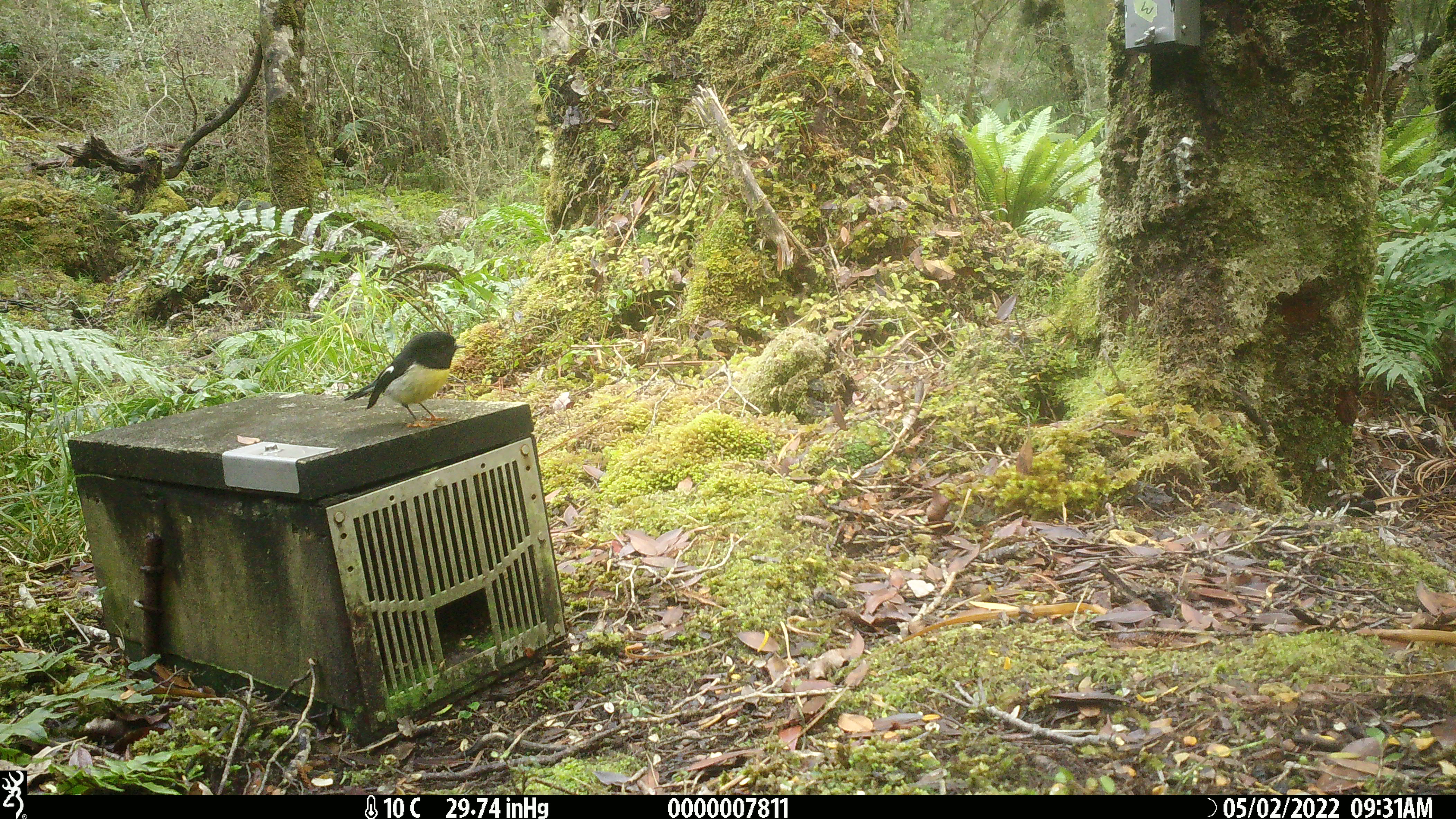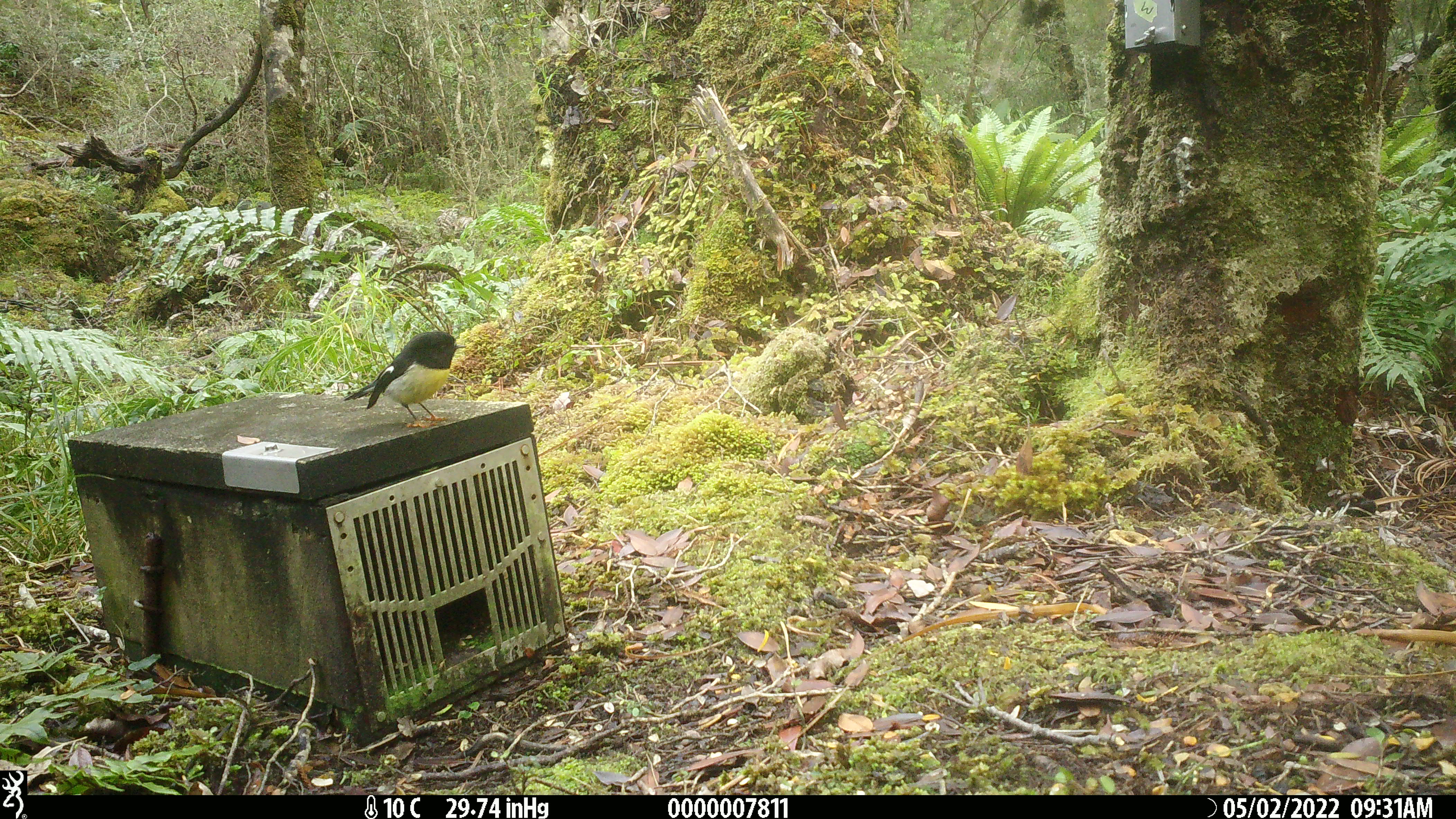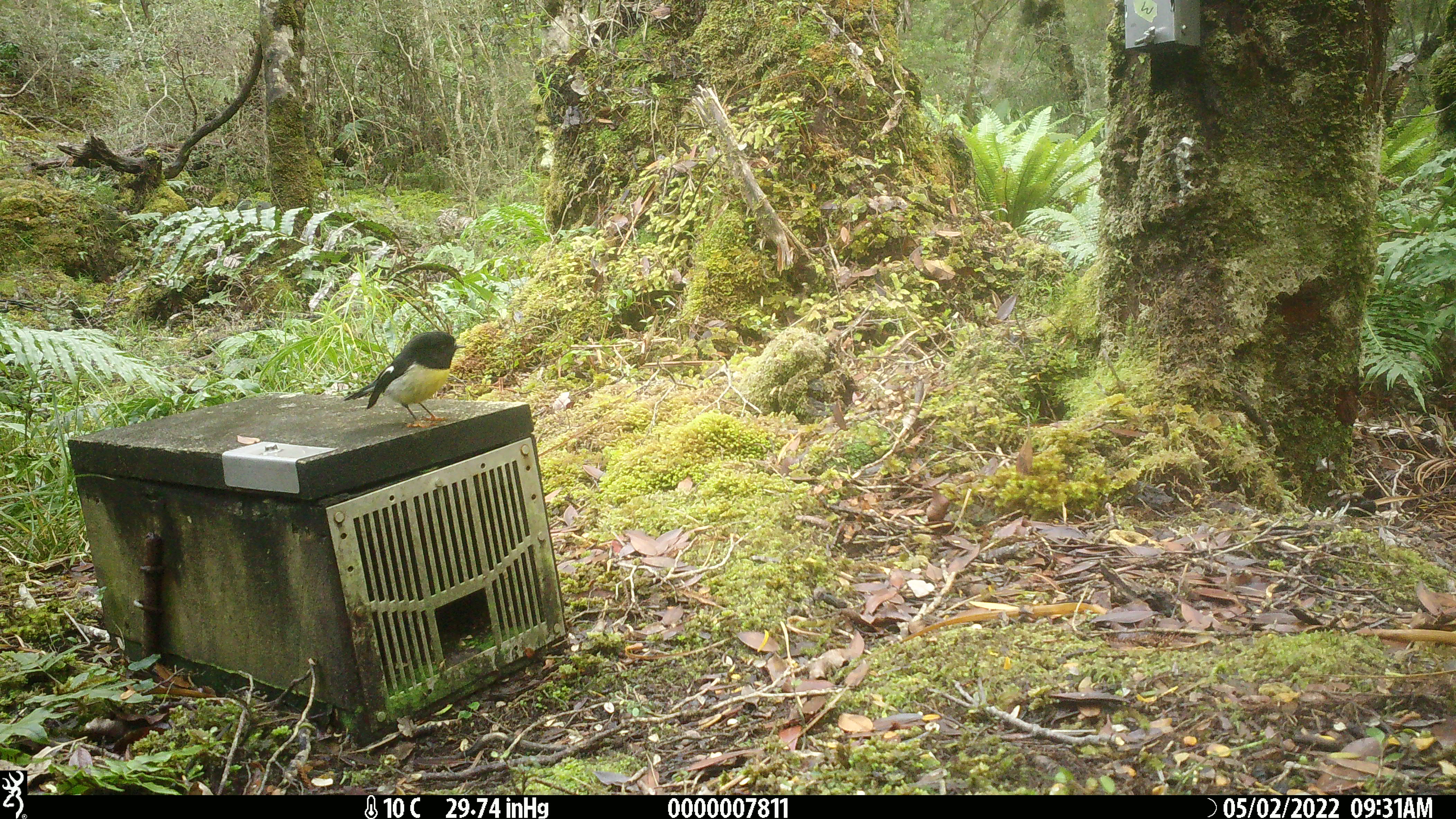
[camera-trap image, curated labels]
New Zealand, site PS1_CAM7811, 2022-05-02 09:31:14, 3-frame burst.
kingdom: Animalia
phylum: Chordata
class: Aves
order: Passeriformes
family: Petroicidae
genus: Petroica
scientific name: Petroica macrocephala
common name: tomtit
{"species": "tomtit (Petroica macrocephala)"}